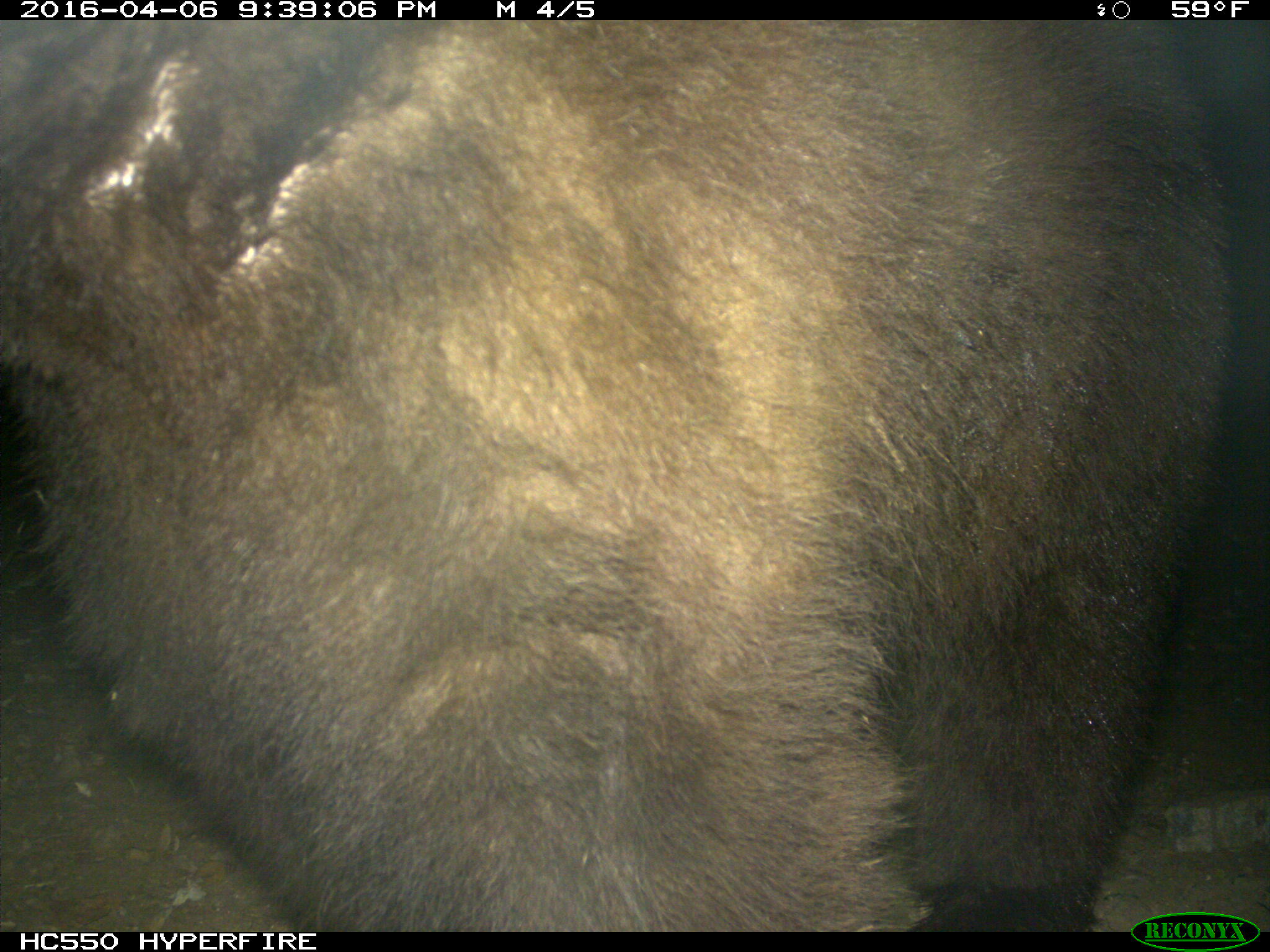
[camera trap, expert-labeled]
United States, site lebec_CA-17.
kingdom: Animalia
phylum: Chordata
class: Mammalia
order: Carnivora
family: Ursidae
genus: Ursus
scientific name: Ursus americanus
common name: american black bear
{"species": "Ursus americanus (american black bear)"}